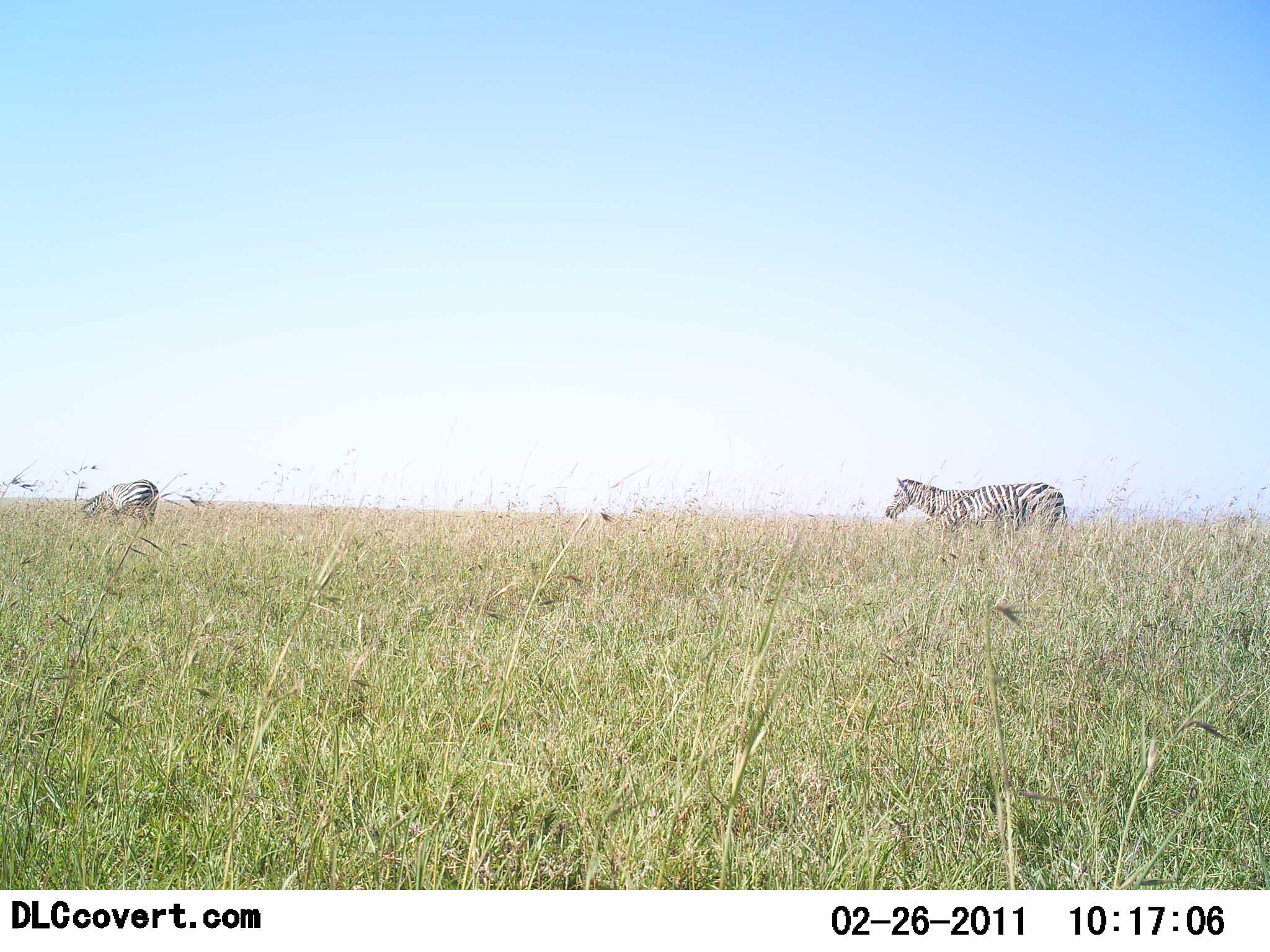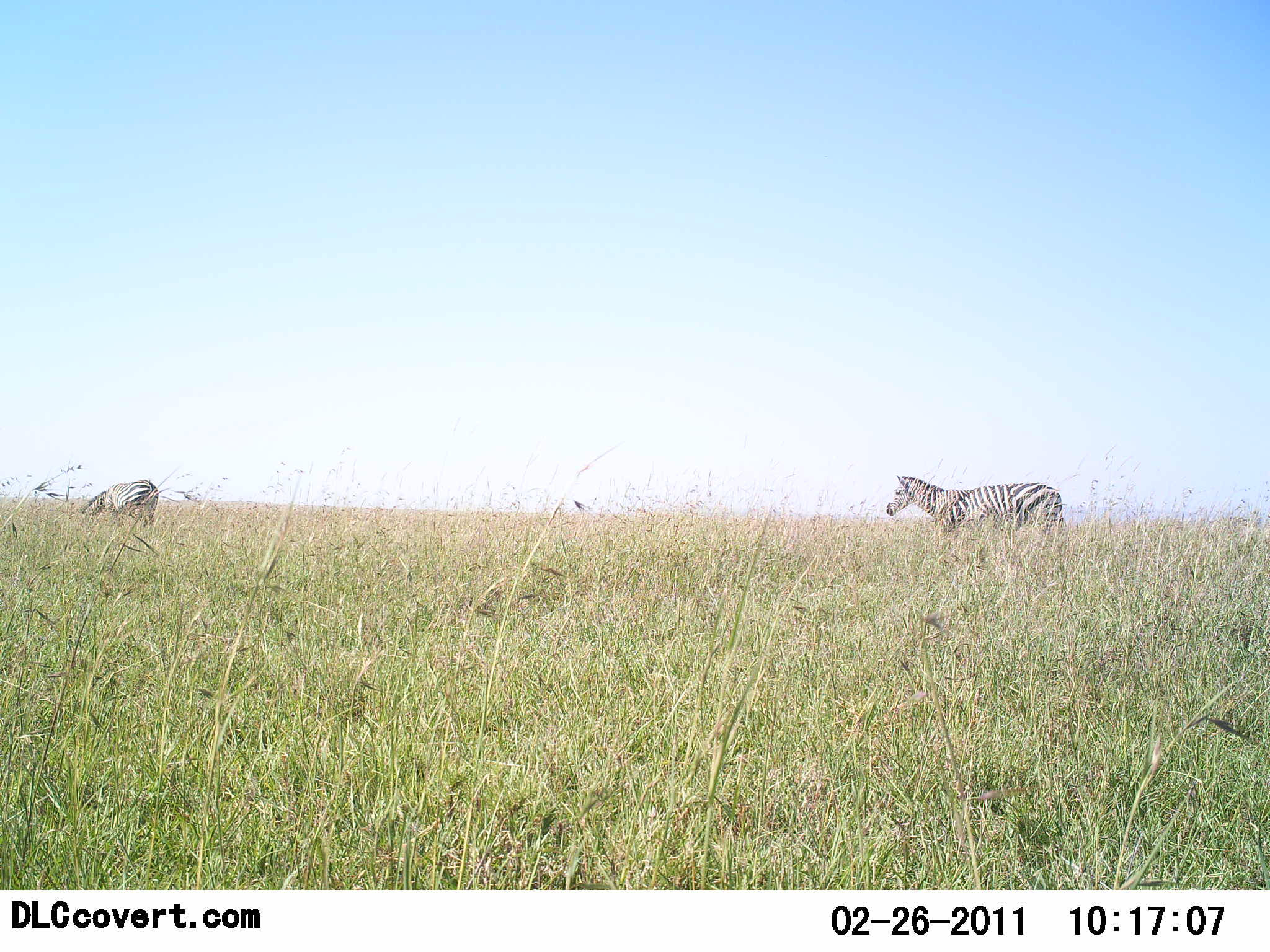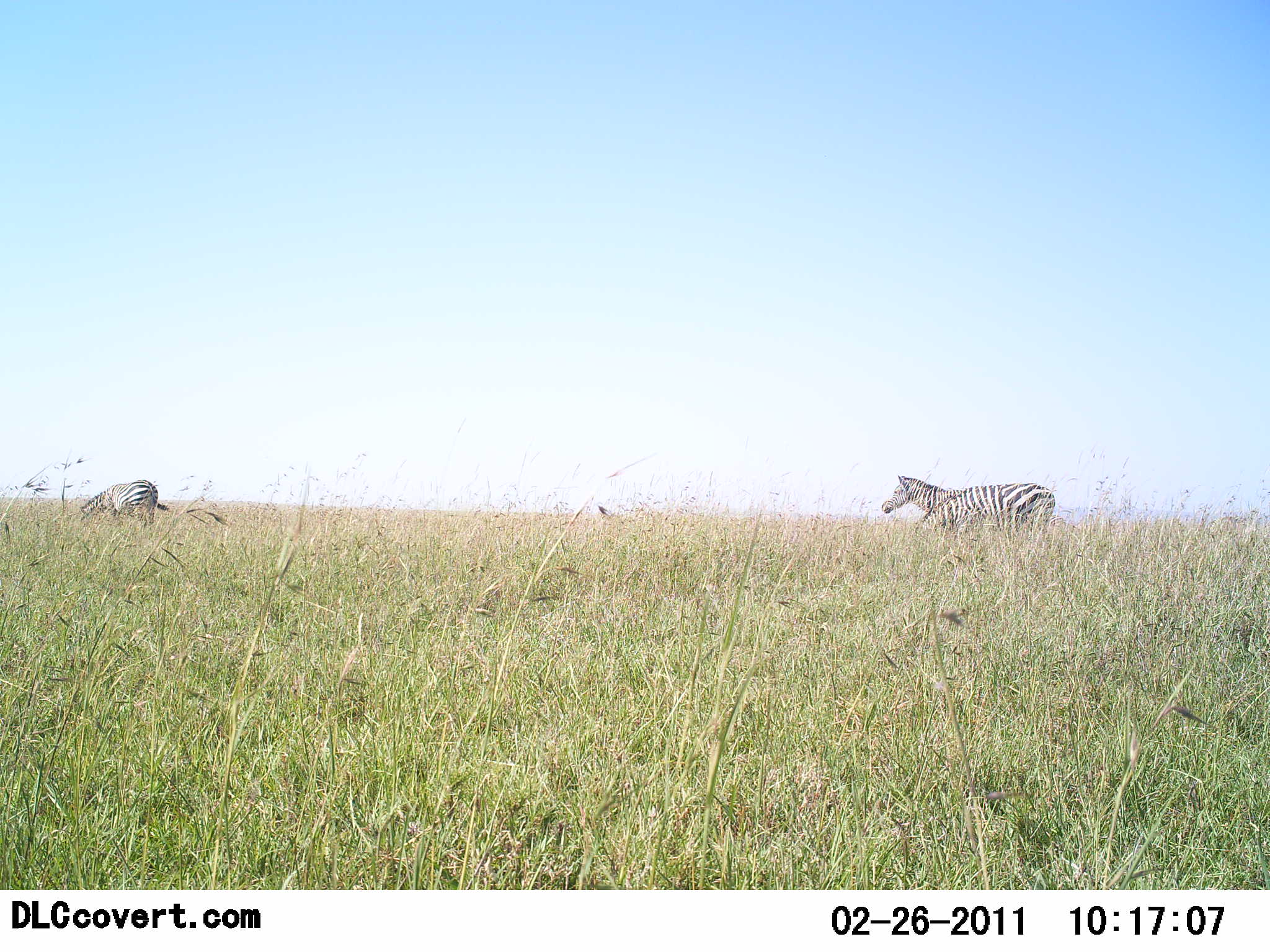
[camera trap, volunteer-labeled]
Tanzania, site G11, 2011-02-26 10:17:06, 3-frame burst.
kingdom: Animalia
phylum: Chordata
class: Mammalia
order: Perissodactyla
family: Equidae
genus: Equus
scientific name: Equus quagga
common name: plains zebra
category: zebra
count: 2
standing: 70%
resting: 0%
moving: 40%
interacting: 0%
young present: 0%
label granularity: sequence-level